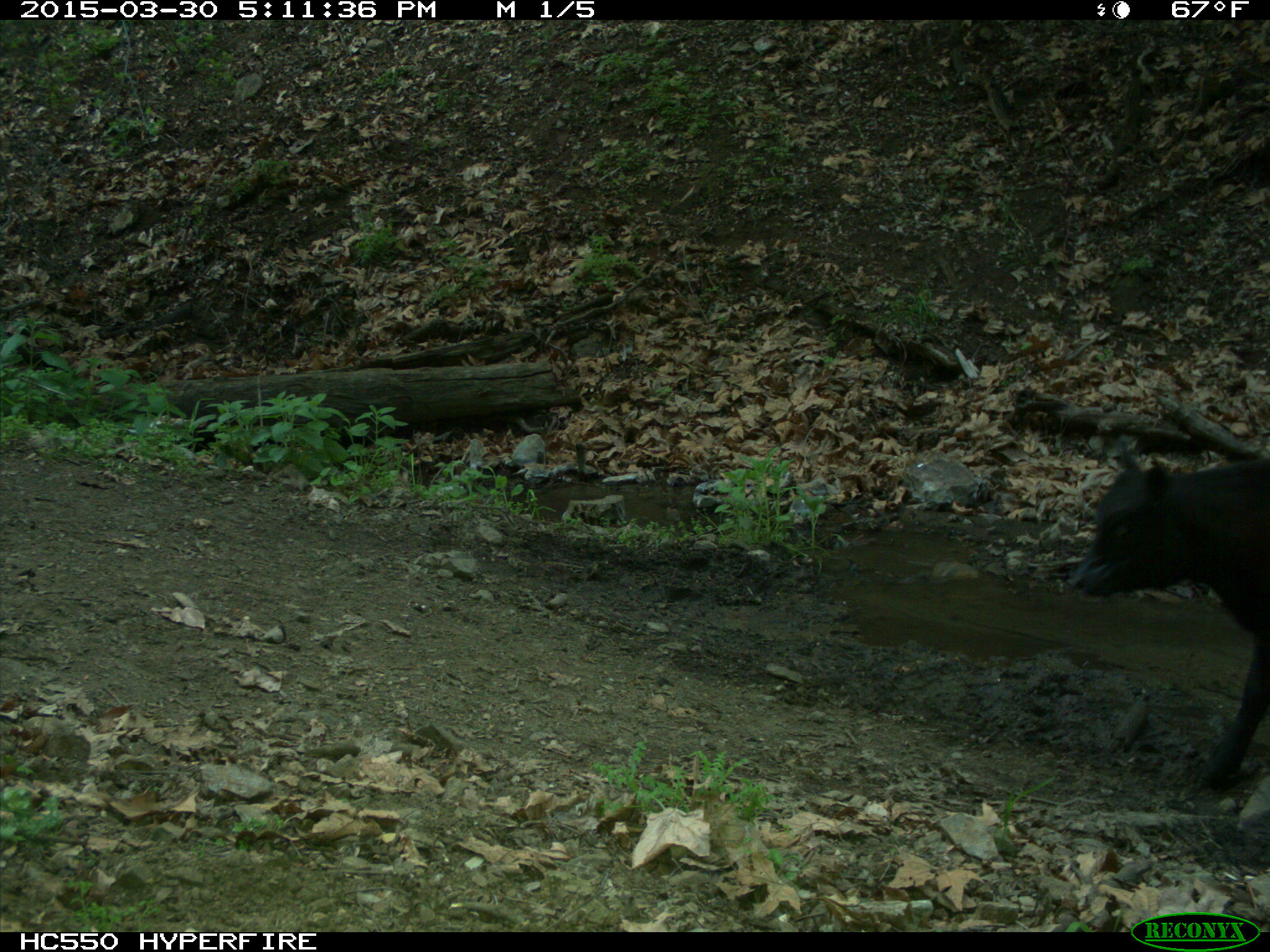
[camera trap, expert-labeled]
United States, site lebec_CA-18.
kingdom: Animalia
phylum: Chordata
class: Mammalia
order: Artiodactyla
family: Bovidae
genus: Bos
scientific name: Bos taurus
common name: domestic cow